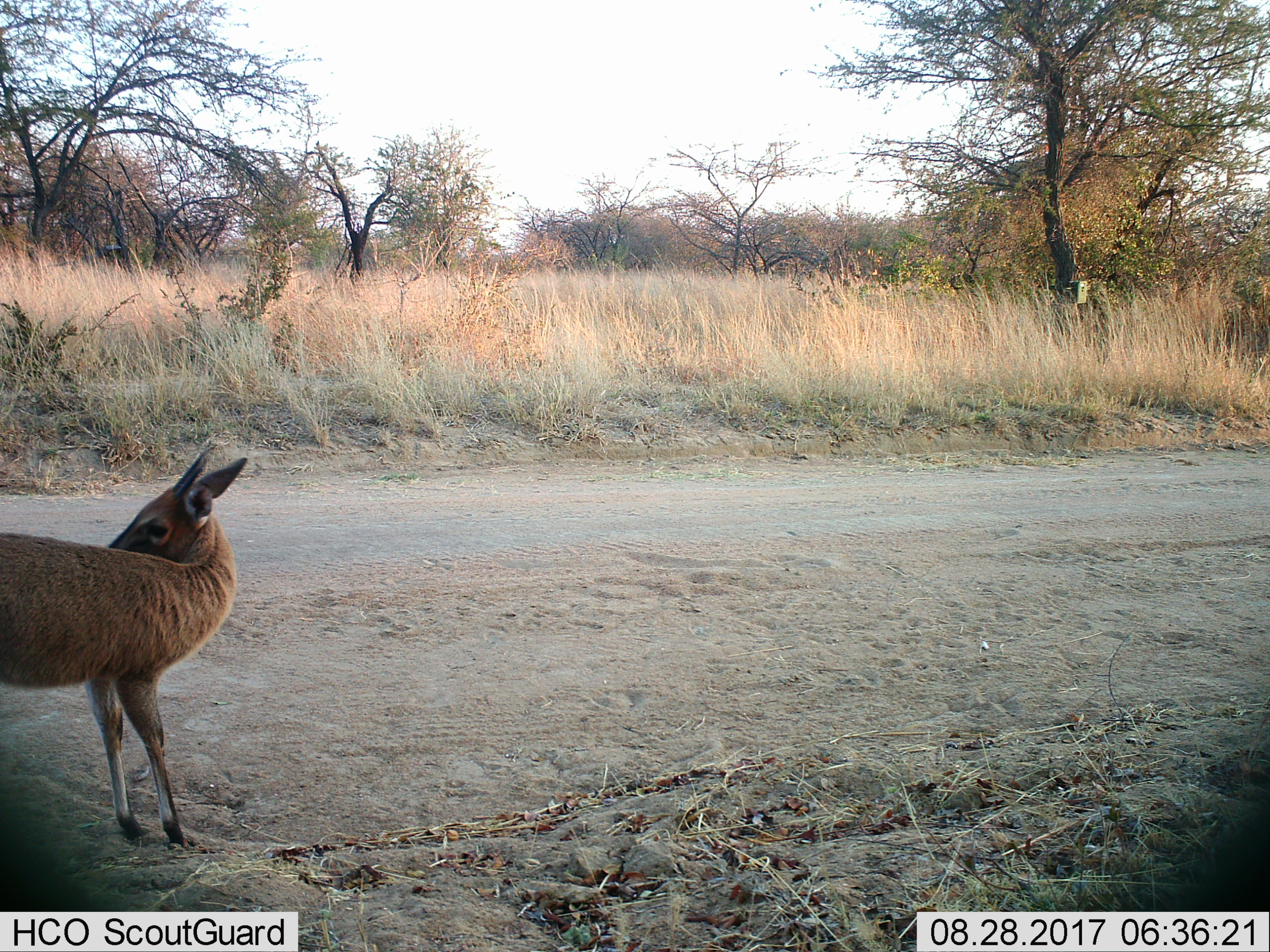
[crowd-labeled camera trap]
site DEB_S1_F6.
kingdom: Animalia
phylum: Chordata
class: Mammalia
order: Artiodactyla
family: Bovidae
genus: Sylvicapra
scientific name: Sylvicapra grimmia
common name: common duiker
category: duikercommongrey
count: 1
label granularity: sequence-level